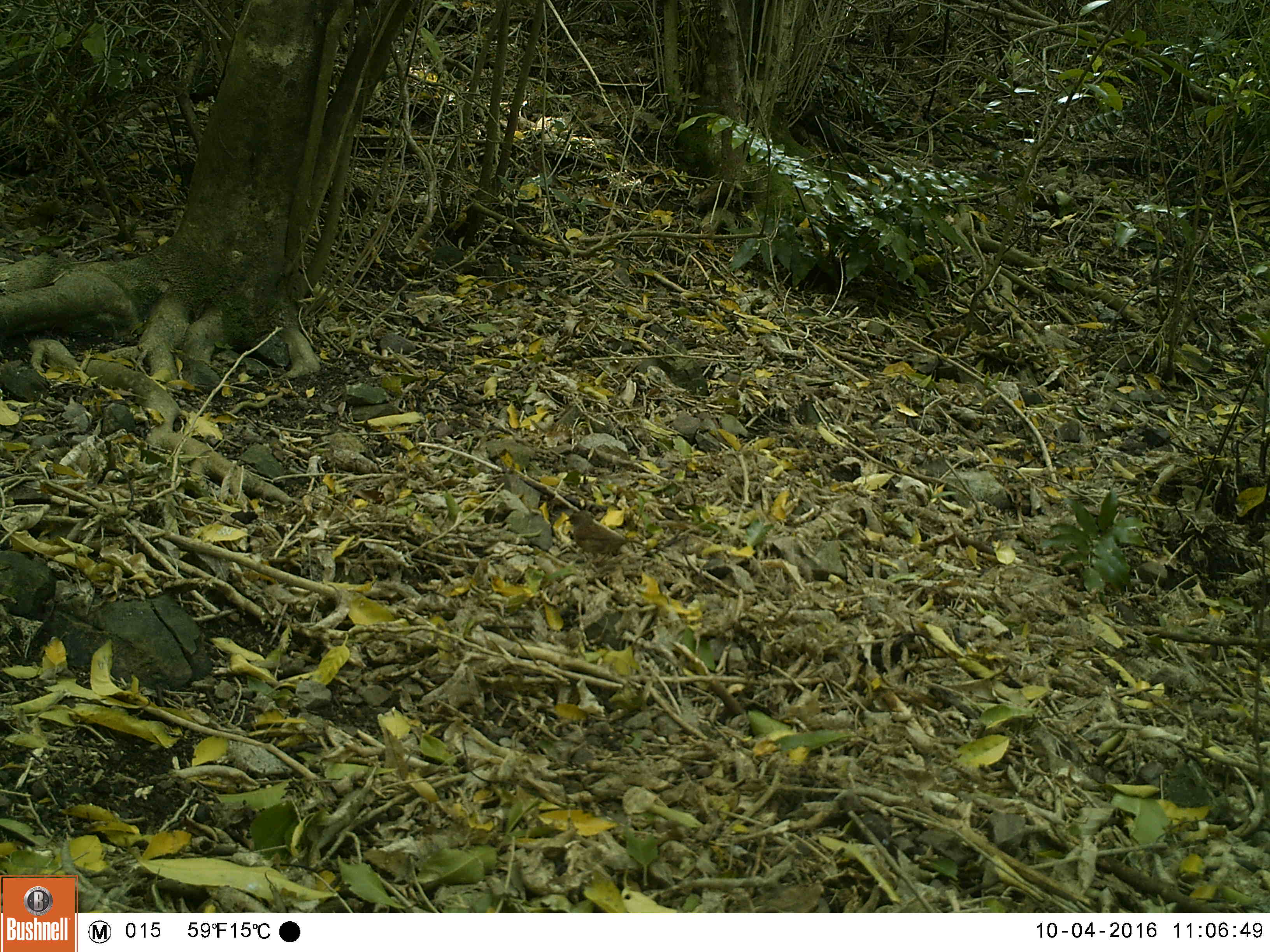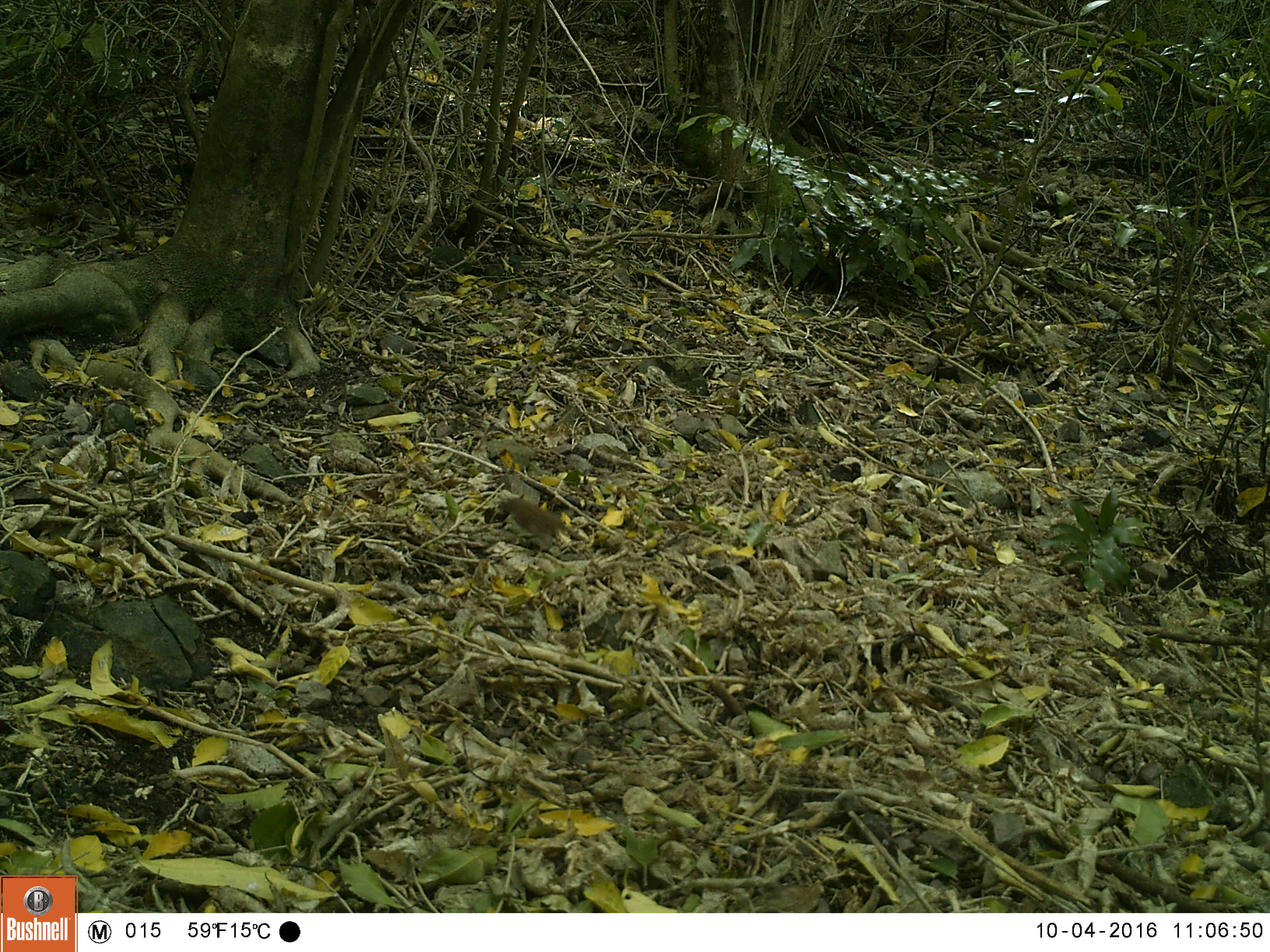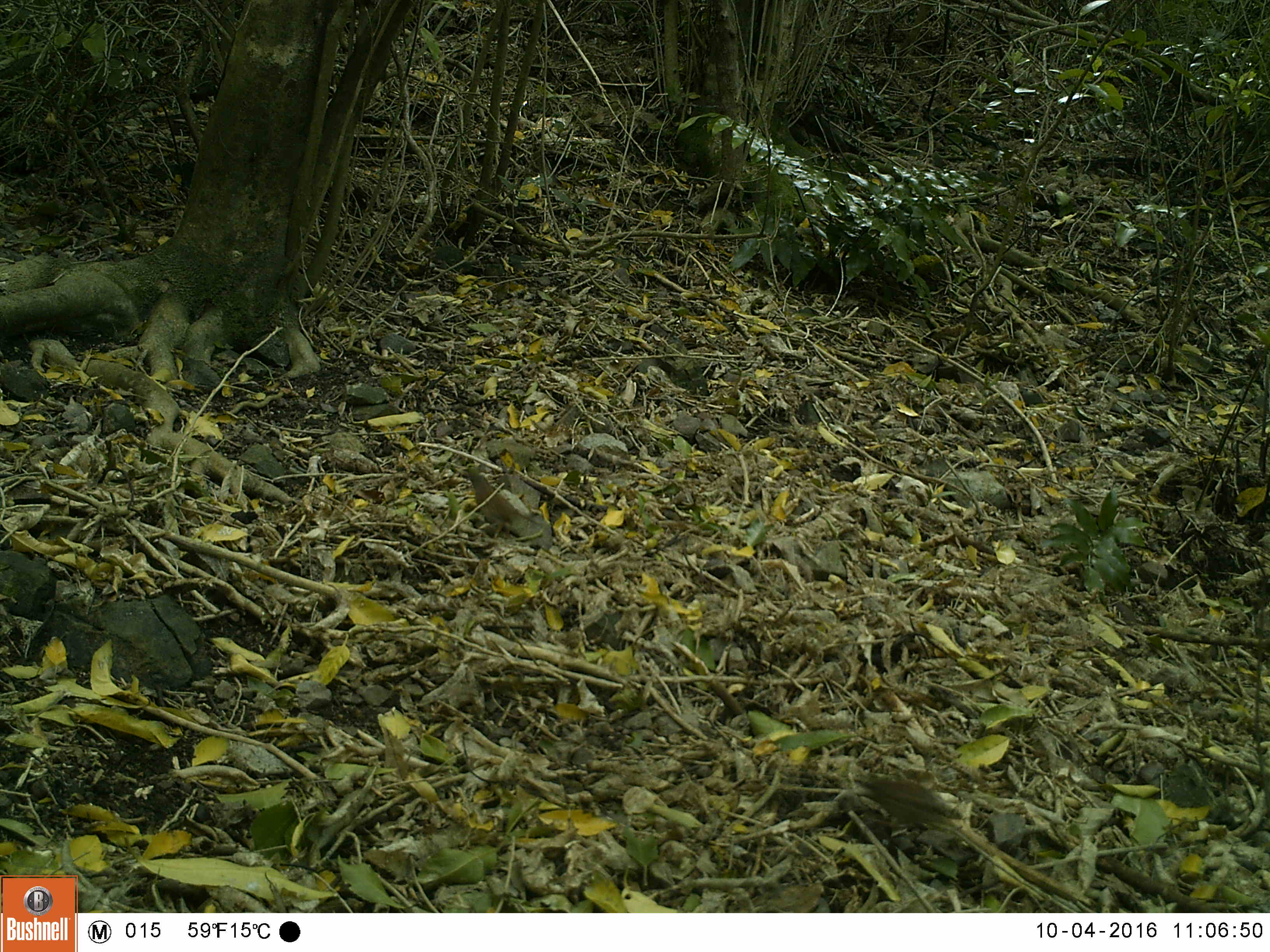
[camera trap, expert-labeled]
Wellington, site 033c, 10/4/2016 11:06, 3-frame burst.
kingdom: Animalia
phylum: Chordata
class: Aves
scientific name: Aves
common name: bird